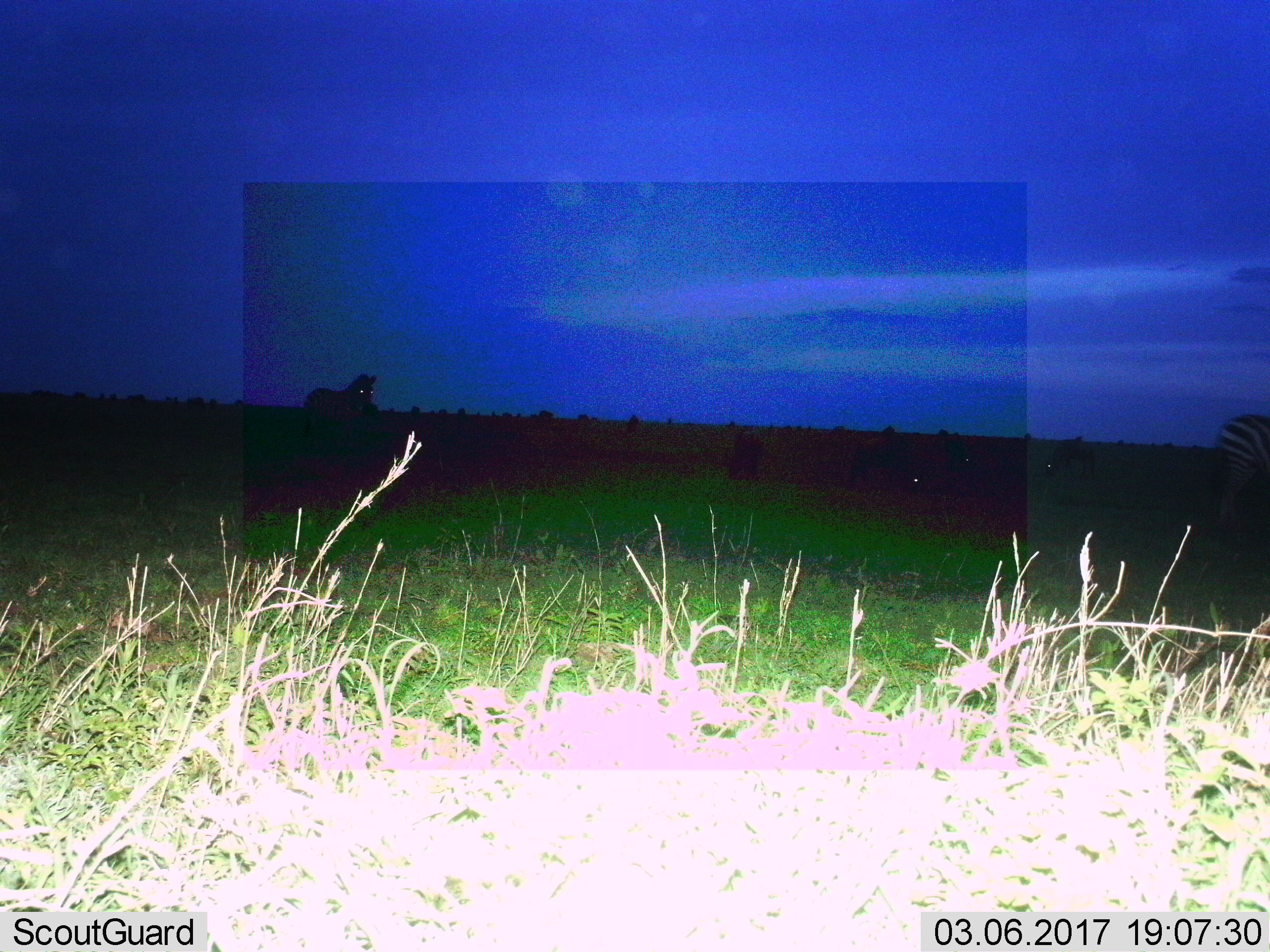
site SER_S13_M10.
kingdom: Animalia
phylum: Chordata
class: Mammalia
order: Perissodactyla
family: Equidae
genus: Equus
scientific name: Equus quagga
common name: plains zebra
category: zebraplains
Zebraplains (plains zebra) (Equus quagga), count 2. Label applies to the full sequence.